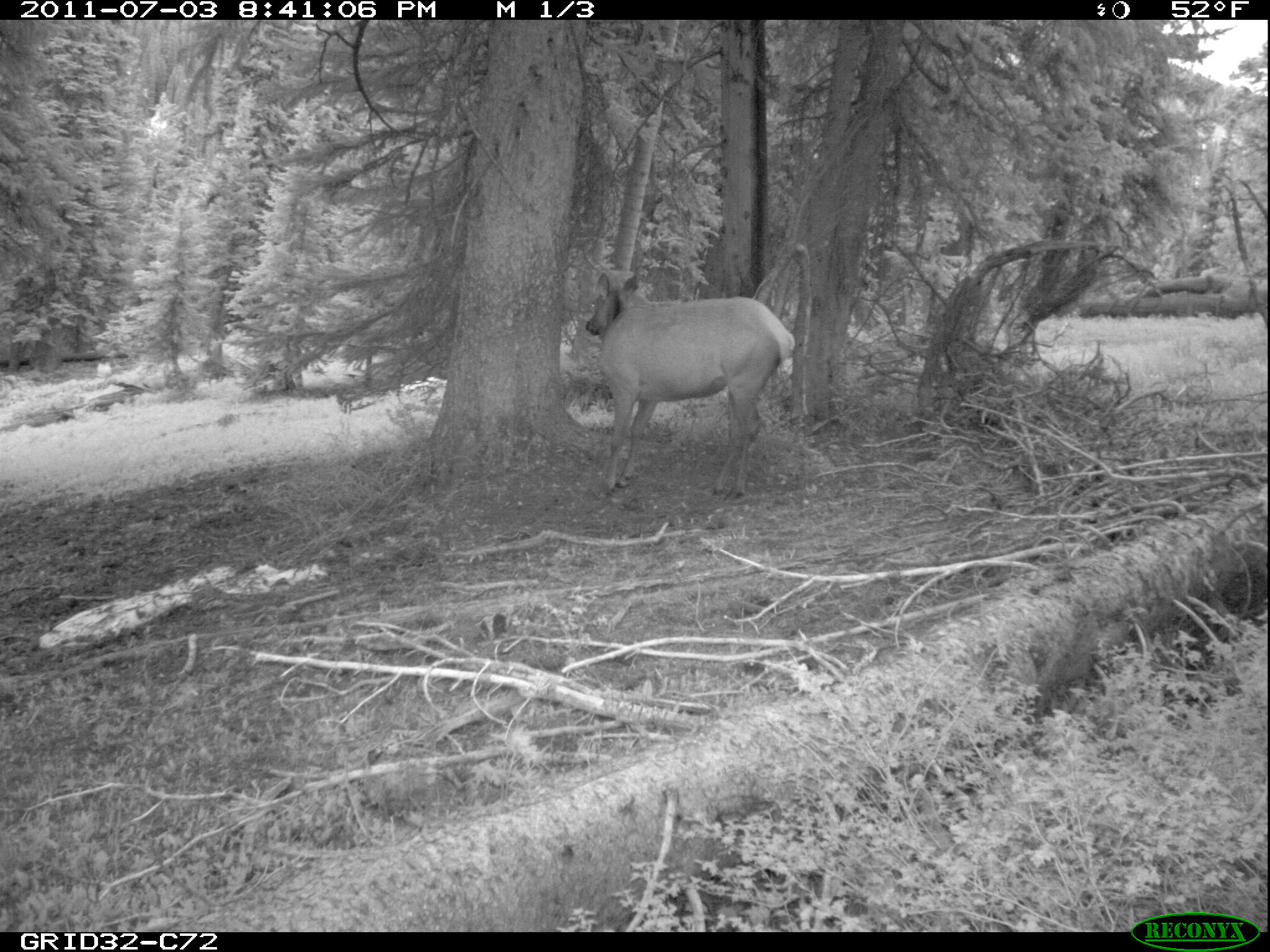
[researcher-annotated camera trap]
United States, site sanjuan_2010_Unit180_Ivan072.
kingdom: Animalia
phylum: Chordata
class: Mammalia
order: Artiodactyla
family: Cervidae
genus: Cervus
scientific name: Cervus elaphus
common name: red deer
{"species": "Cervus elaphus (red deer)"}